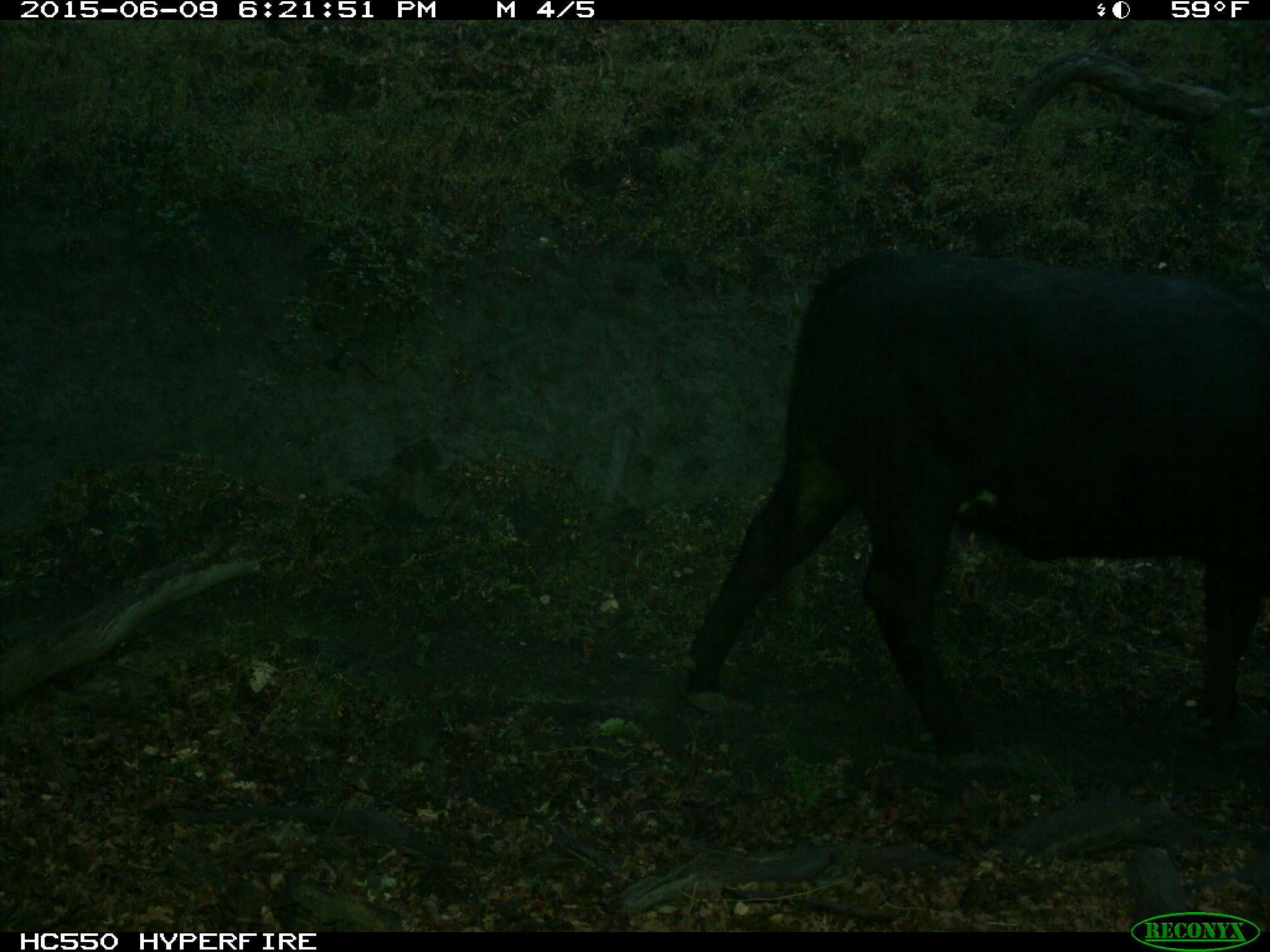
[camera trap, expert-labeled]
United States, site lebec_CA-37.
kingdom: Animalia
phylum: Chordata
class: Mammalia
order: Artiodactyla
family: Bovidae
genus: Bos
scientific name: Bos taurus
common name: domestic cow